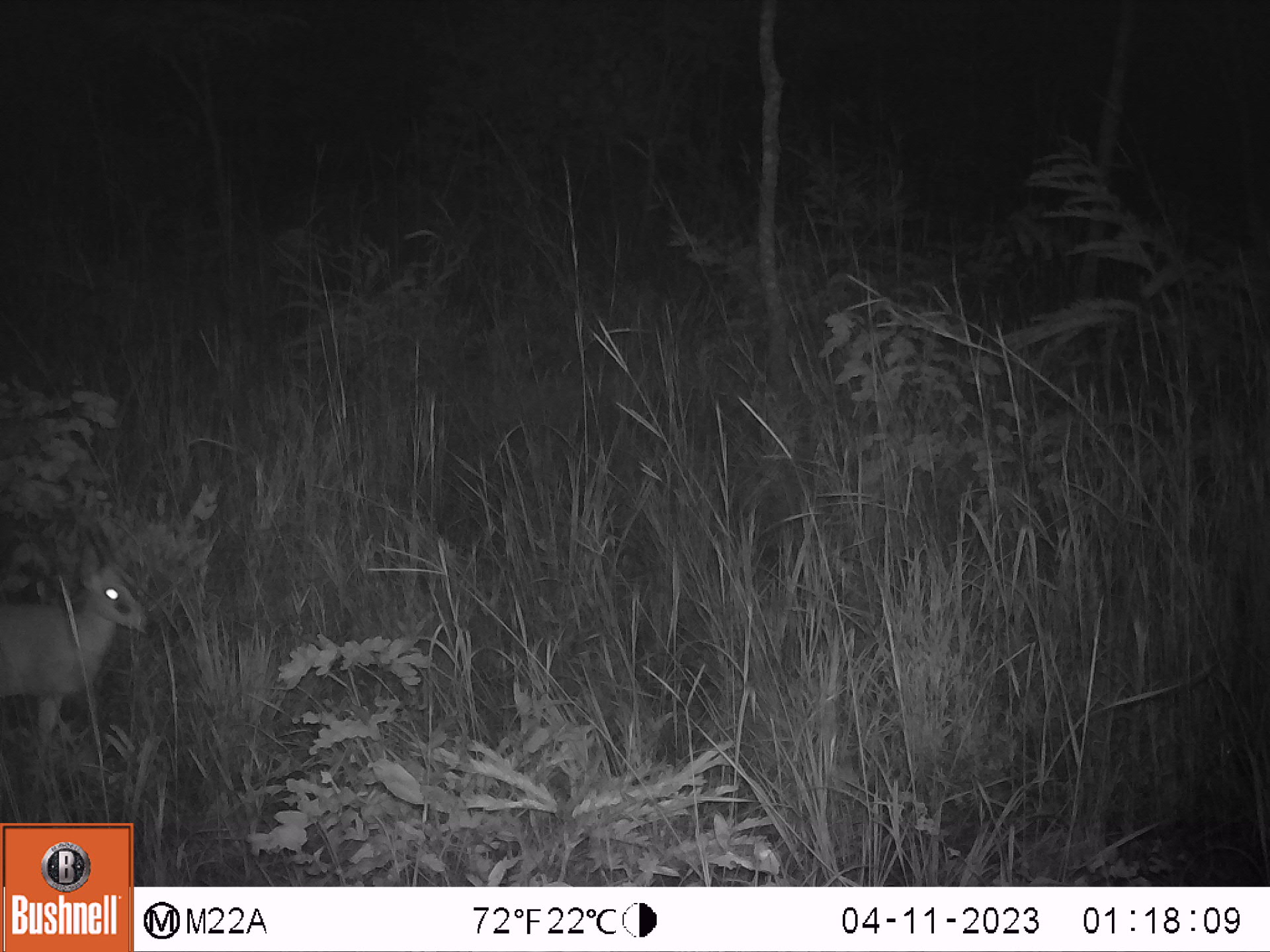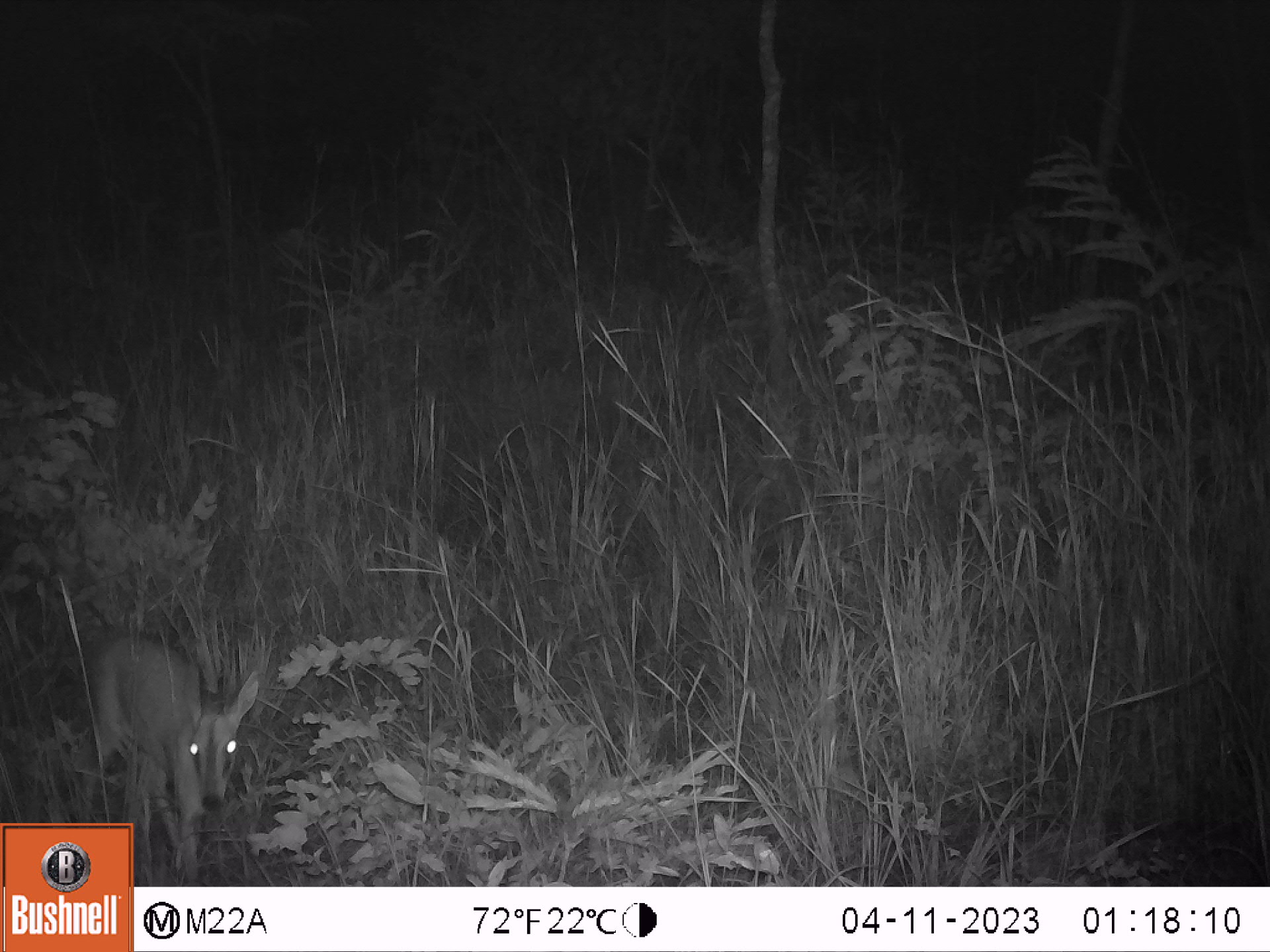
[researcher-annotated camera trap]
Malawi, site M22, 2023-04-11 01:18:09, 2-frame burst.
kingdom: Animalia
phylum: Chordata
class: Mammalia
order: Artiodactyla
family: Bovidae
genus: Sylvicapra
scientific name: Sylvicapra grimmia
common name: common duiker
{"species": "common duiker (Sylvicapra grimmia)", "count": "1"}